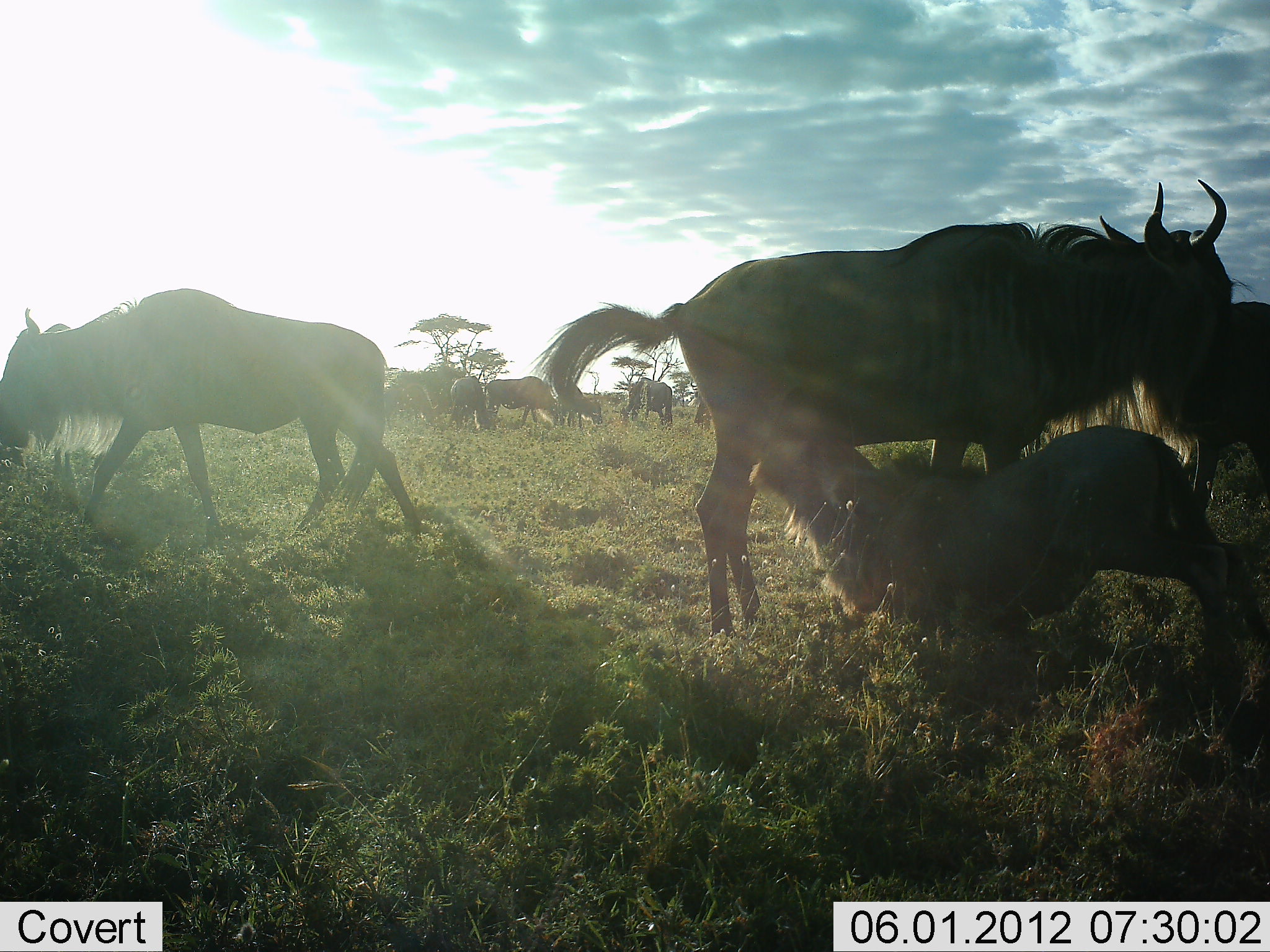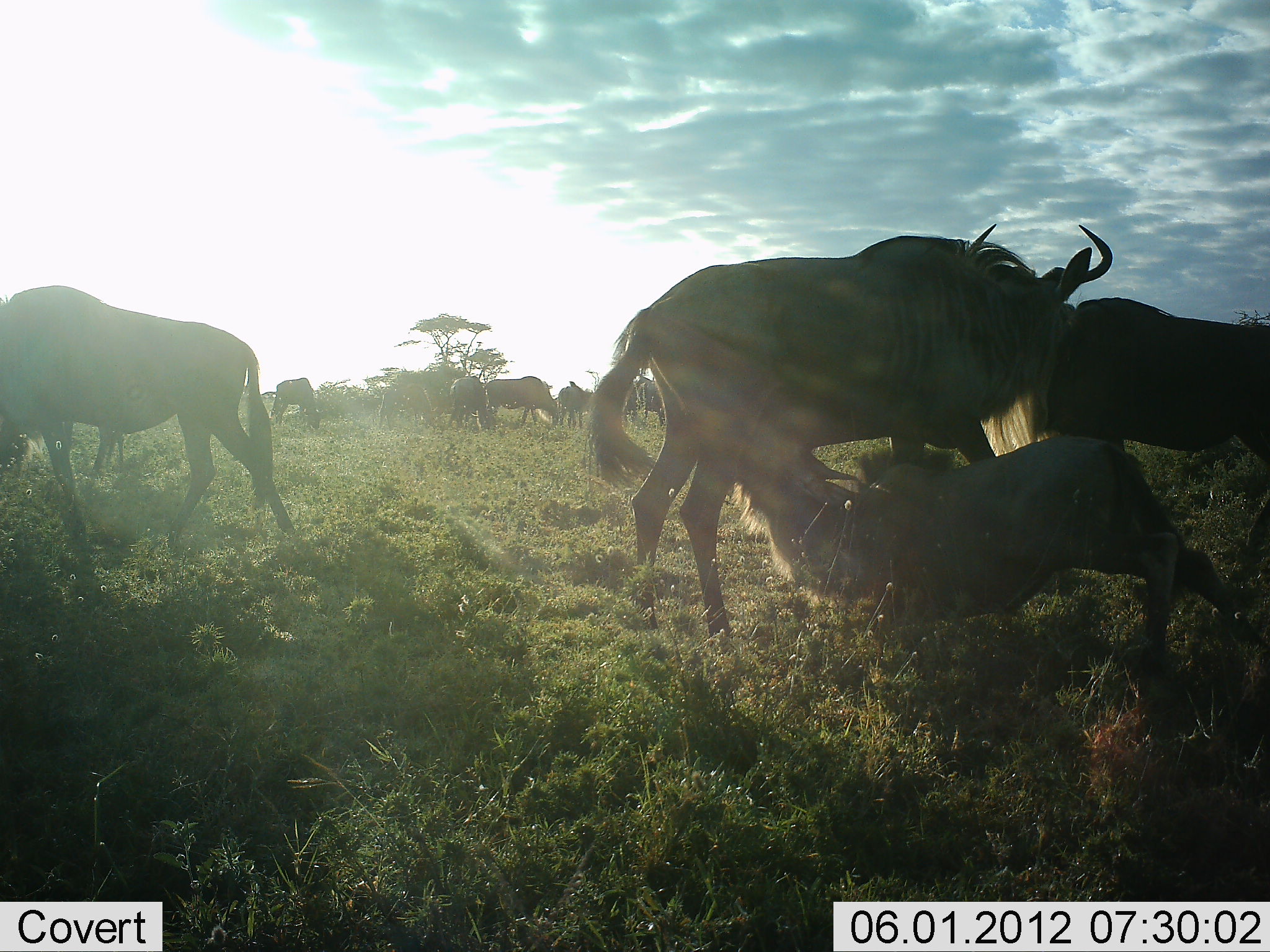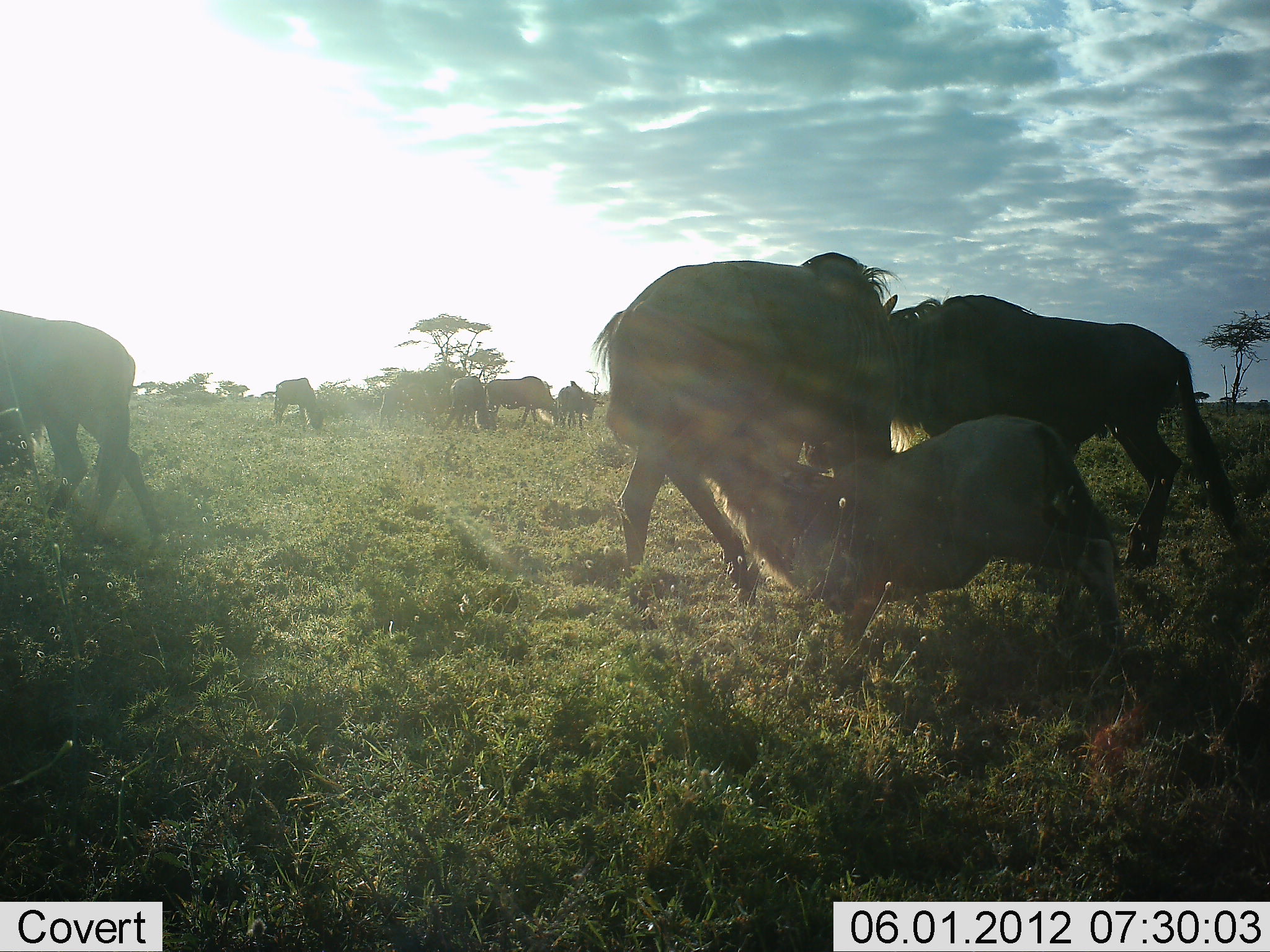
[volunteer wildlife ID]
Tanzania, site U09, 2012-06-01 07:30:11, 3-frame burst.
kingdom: Animalia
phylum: Chordata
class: Mammalia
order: Artiodactyla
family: Bovidae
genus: Connochaetes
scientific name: Connochaetes taurinus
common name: blue wildebeest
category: wildebeest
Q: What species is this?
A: Wildebeest (blue wildebeest) (Connochaetes taurinus).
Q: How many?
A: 11-50.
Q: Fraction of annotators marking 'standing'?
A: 50%.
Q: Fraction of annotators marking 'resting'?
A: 30%.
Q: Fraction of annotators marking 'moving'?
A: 50%.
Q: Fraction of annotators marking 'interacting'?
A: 60%.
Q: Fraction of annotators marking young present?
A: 80%.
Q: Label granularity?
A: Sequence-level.